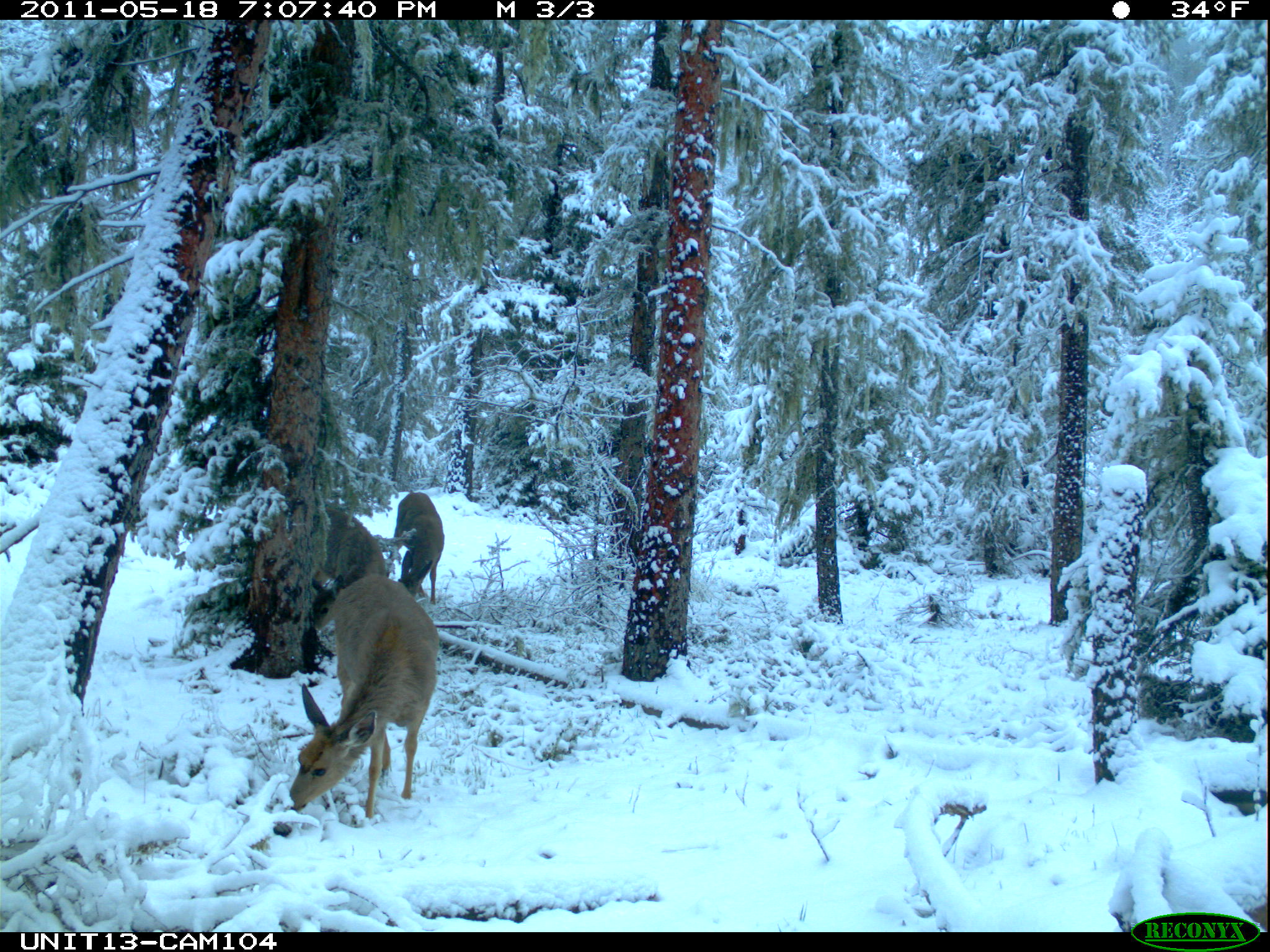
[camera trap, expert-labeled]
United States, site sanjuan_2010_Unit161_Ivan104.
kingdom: Animalia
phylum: Chordata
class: Mammalia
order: Artiodactyla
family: Cervidae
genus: Odocoileus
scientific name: Odocoileus hemionus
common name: mule deer